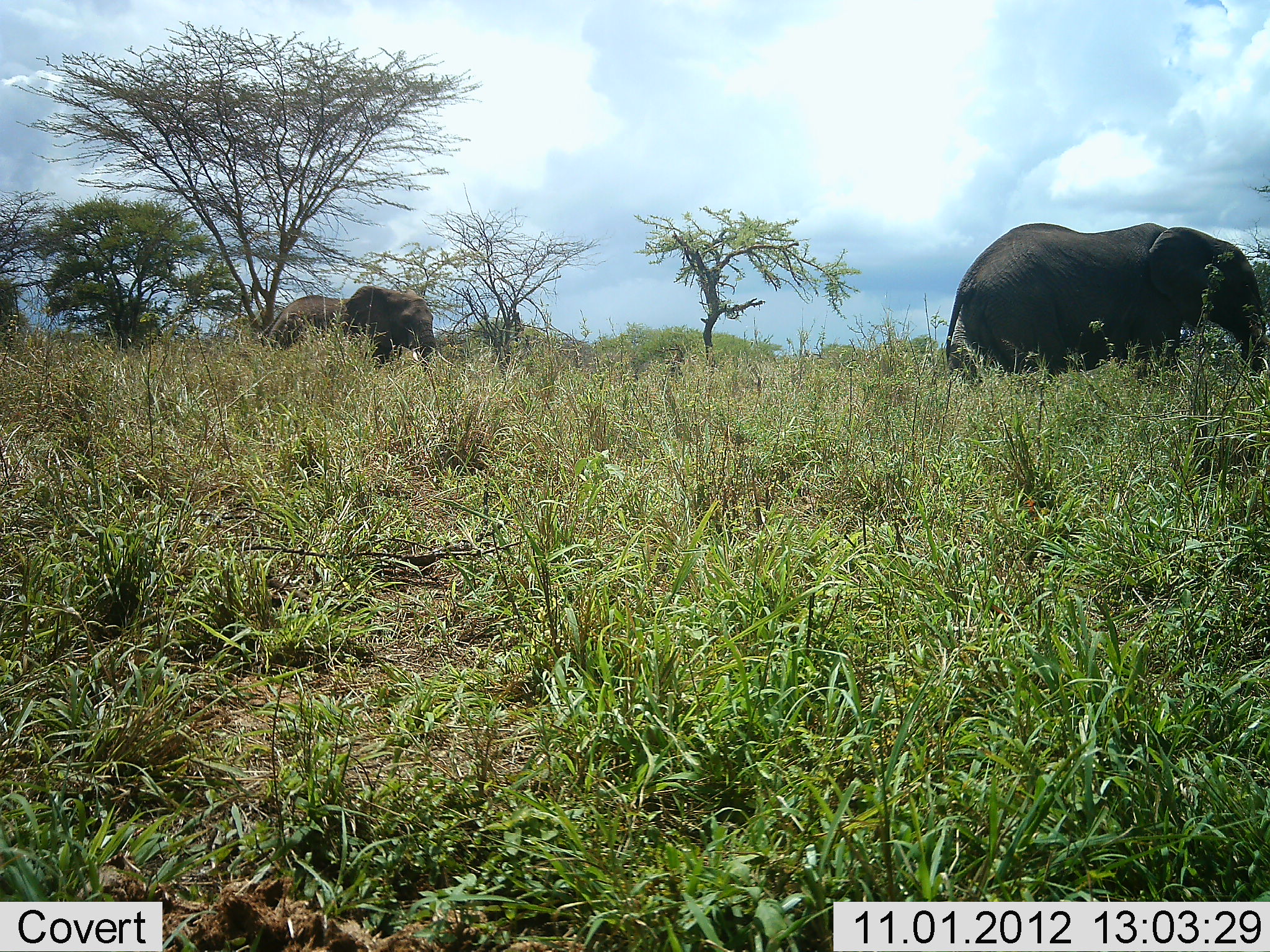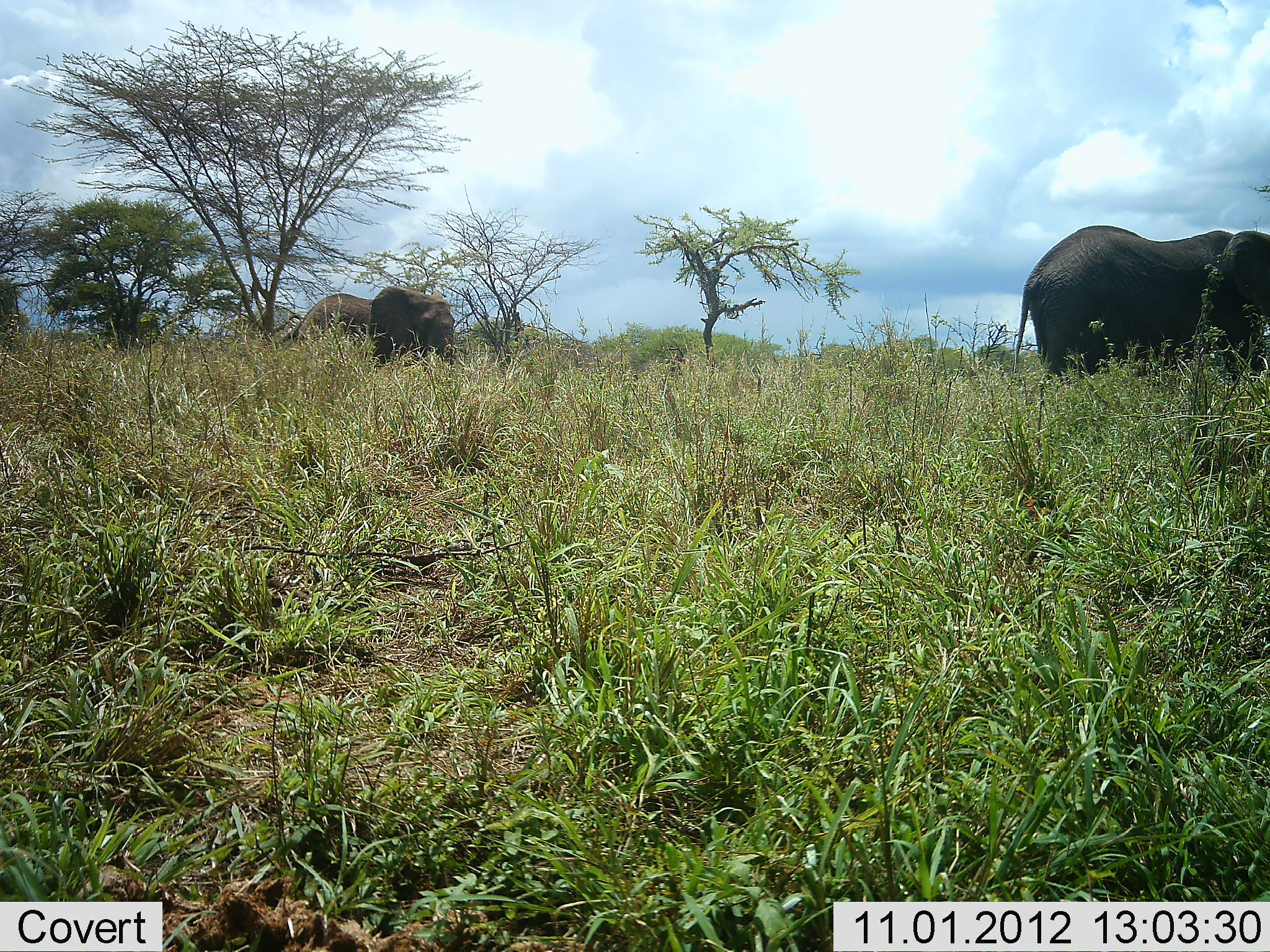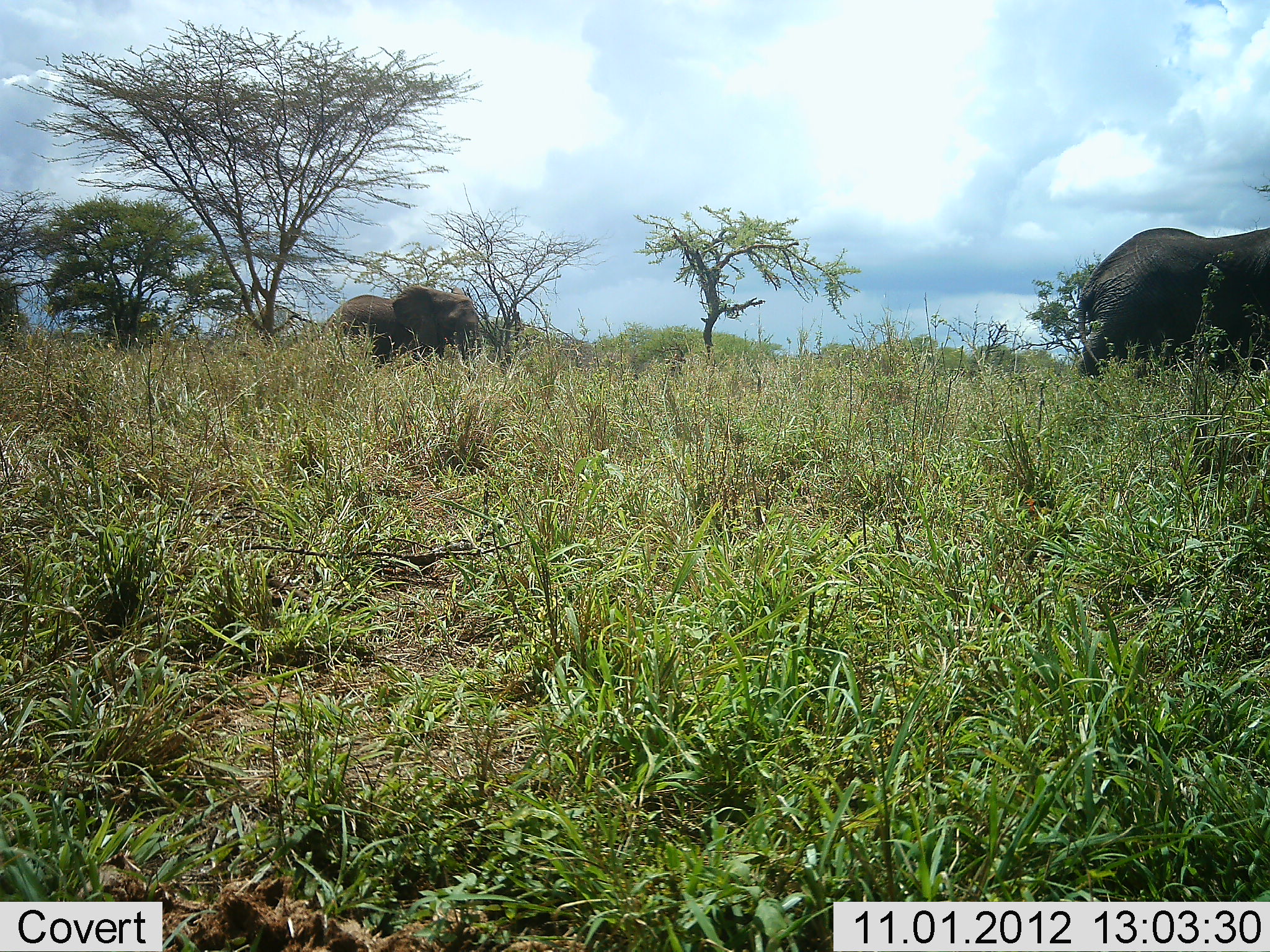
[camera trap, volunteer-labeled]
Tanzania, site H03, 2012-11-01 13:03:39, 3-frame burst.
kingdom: Animalia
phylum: Chordata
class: Mammalia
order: Proboscidea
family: Elephantidae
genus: Loxodonta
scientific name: Loxodonta africana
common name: african bush elephant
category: elephant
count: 2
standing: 0%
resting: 0%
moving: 100%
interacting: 0%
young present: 10%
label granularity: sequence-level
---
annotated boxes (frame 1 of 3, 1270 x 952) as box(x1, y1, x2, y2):
animal: box(939, 222, 1269, 395); box(260, 287, 440, 379)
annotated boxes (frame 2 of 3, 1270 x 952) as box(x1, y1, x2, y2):
animal: box(1009, 224, 1270, 396); box(277, 285, 457, 382)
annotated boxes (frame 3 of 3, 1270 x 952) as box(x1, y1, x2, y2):
animal: box(1068, 225, 1270, 389); box(316, 283, 483, 385)